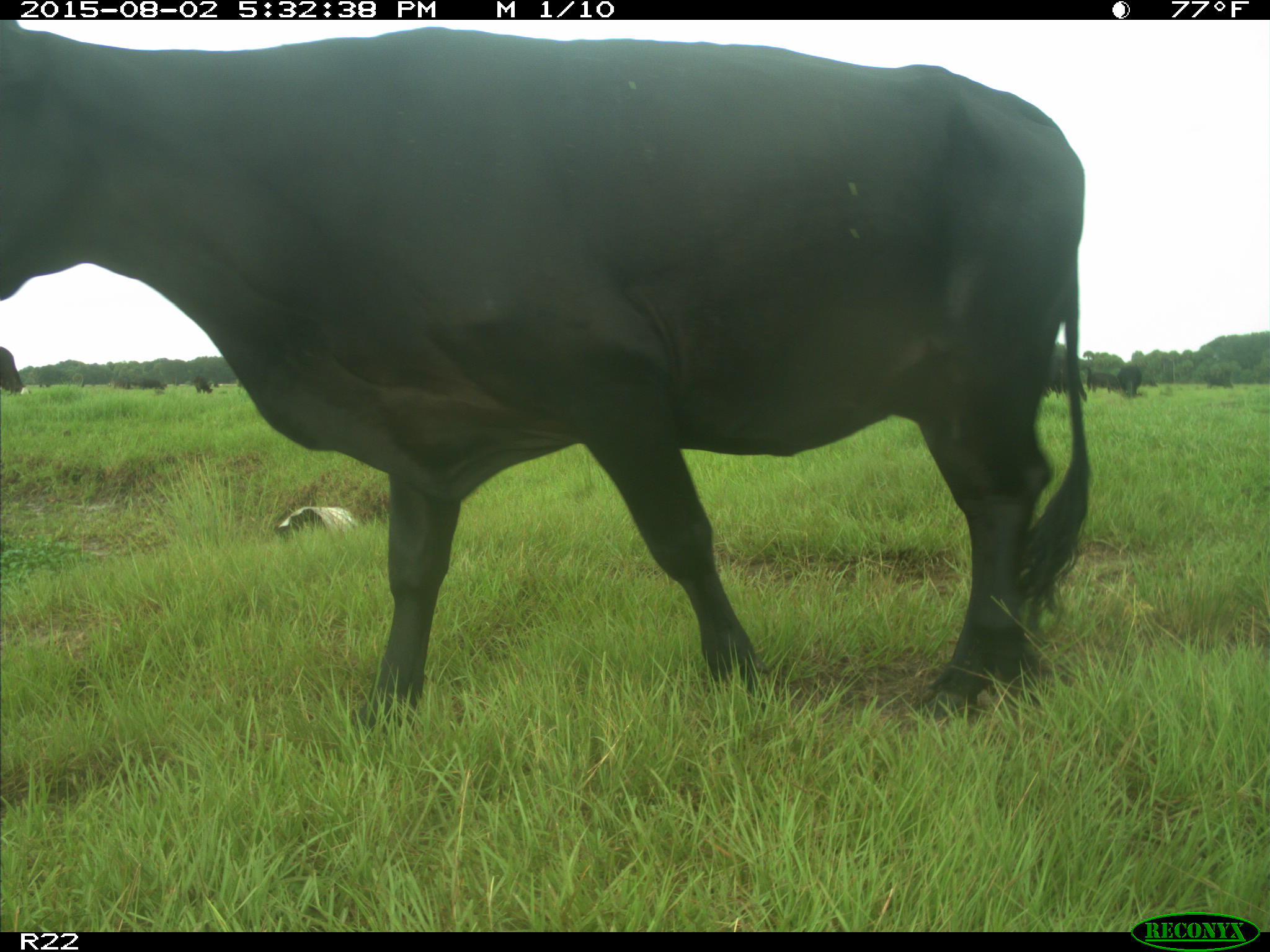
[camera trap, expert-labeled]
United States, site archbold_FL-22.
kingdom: Animalia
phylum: Chordata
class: Mammalia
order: Artiodactyla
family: Bovidae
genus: Bos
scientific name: Bos taurus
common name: domestic cow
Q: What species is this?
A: Bos taurus (domestic cow).